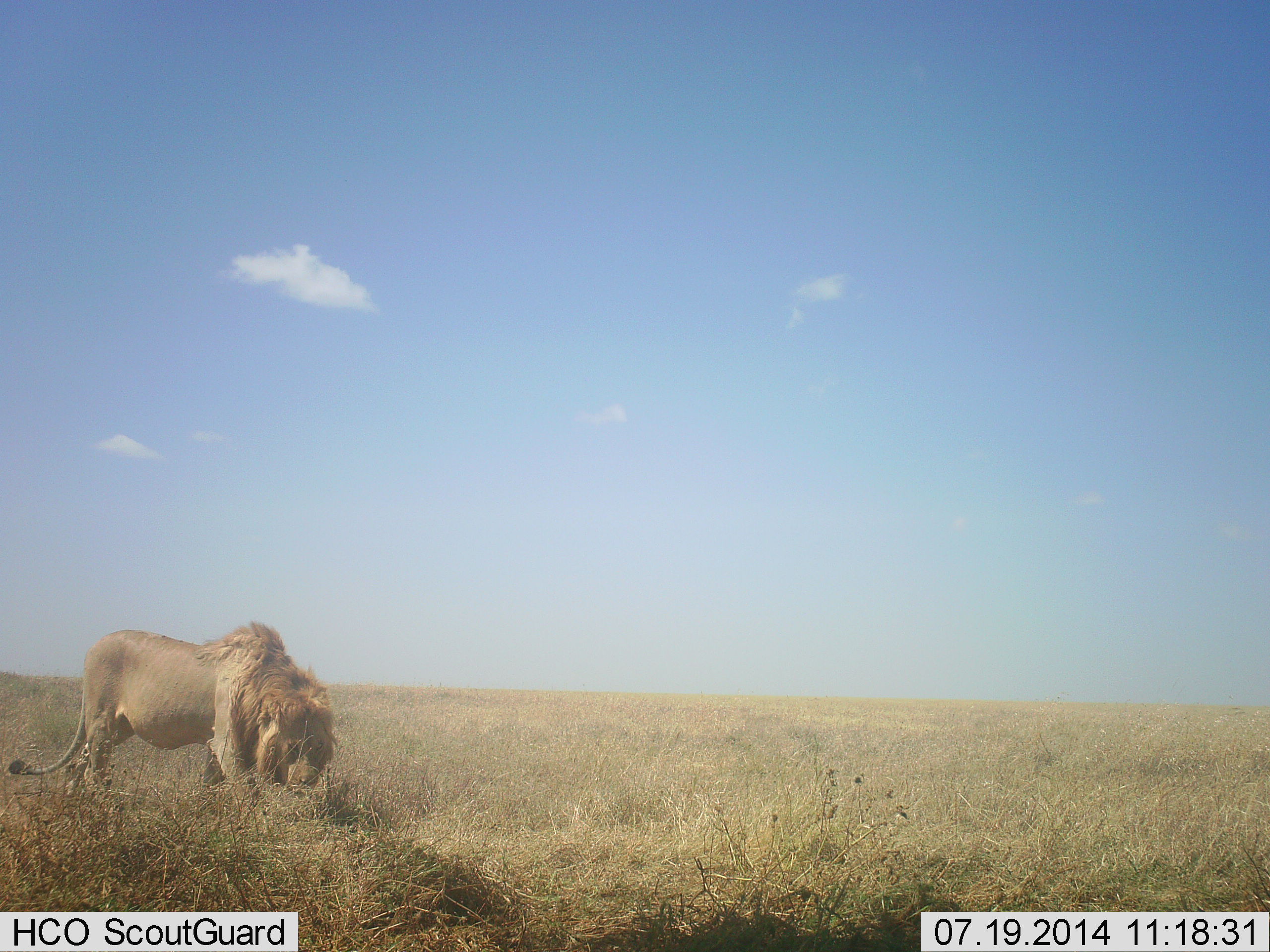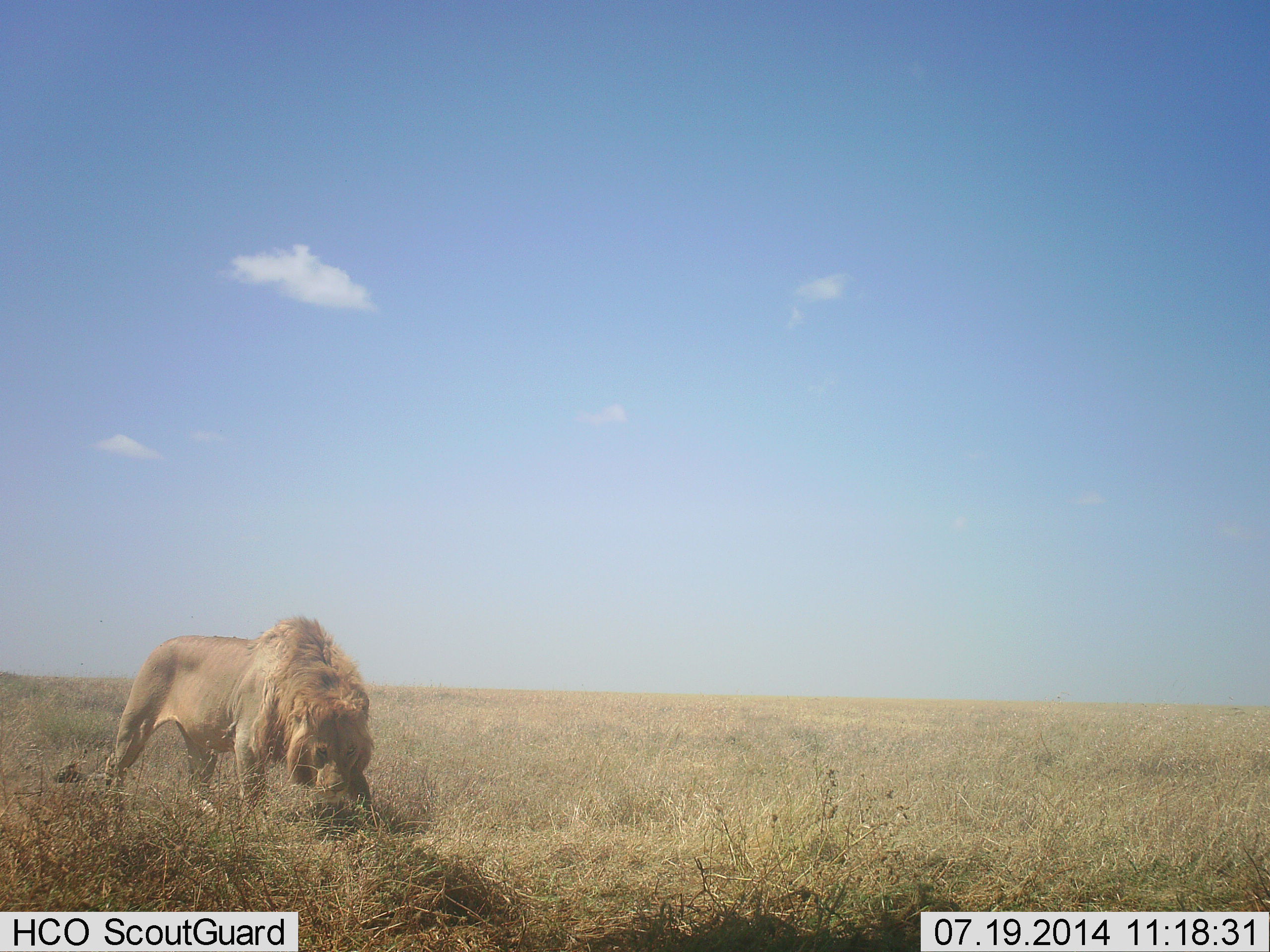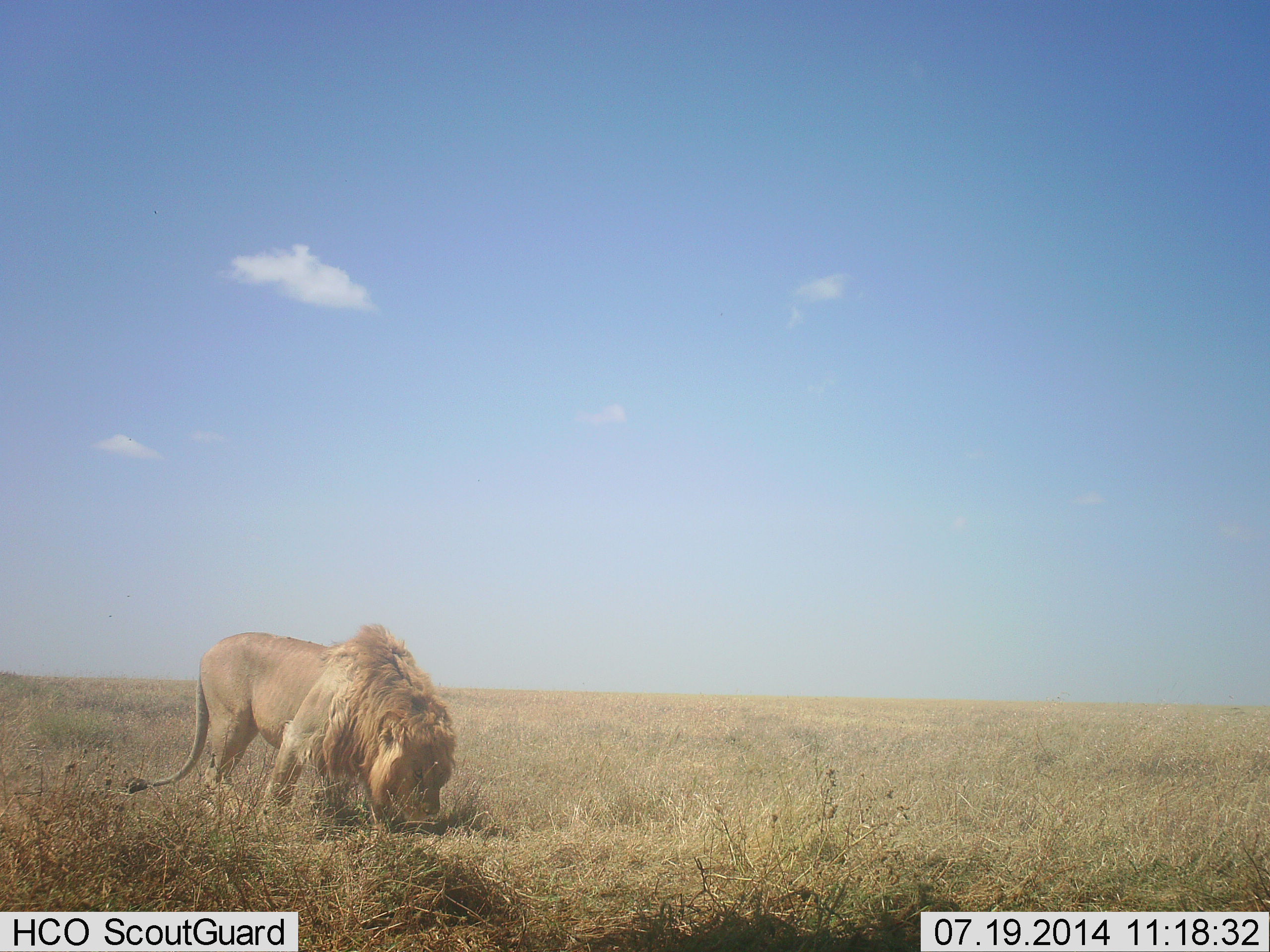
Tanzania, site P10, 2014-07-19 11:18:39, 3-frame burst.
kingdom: Animalia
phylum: Chordata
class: Mammalia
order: Carnivora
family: Felidae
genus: Panthera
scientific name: Panthera leo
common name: lion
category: lionmale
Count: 1.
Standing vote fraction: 9%.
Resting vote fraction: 0%.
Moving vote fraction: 91%.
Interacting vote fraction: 0%.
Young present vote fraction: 0%.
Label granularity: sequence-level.